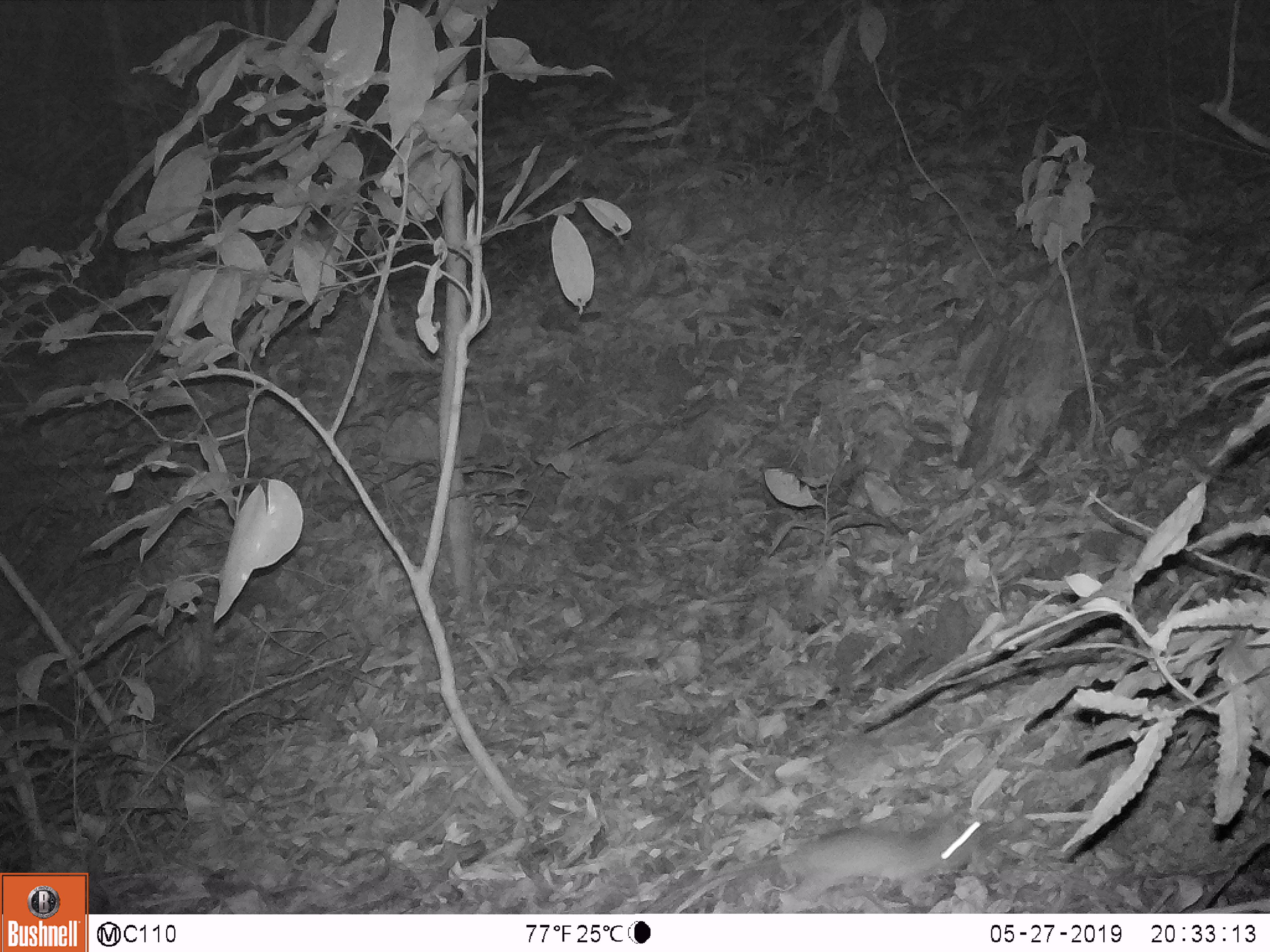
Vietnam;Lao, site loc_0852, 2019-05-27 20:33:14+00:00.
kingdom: Animalia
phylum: Chordata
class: Mammalia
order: Rodentia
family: Muridae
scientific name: Muridae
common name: old-world mice and rats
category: unidentified murid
Unidentified murid (old-world mice and rats) (Muridae). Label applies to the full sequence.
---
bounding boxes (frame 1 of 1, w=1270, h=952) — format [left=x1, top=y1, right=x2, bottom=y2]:
unidentified murid: [left=673, top=806, right=986, bottom=913]